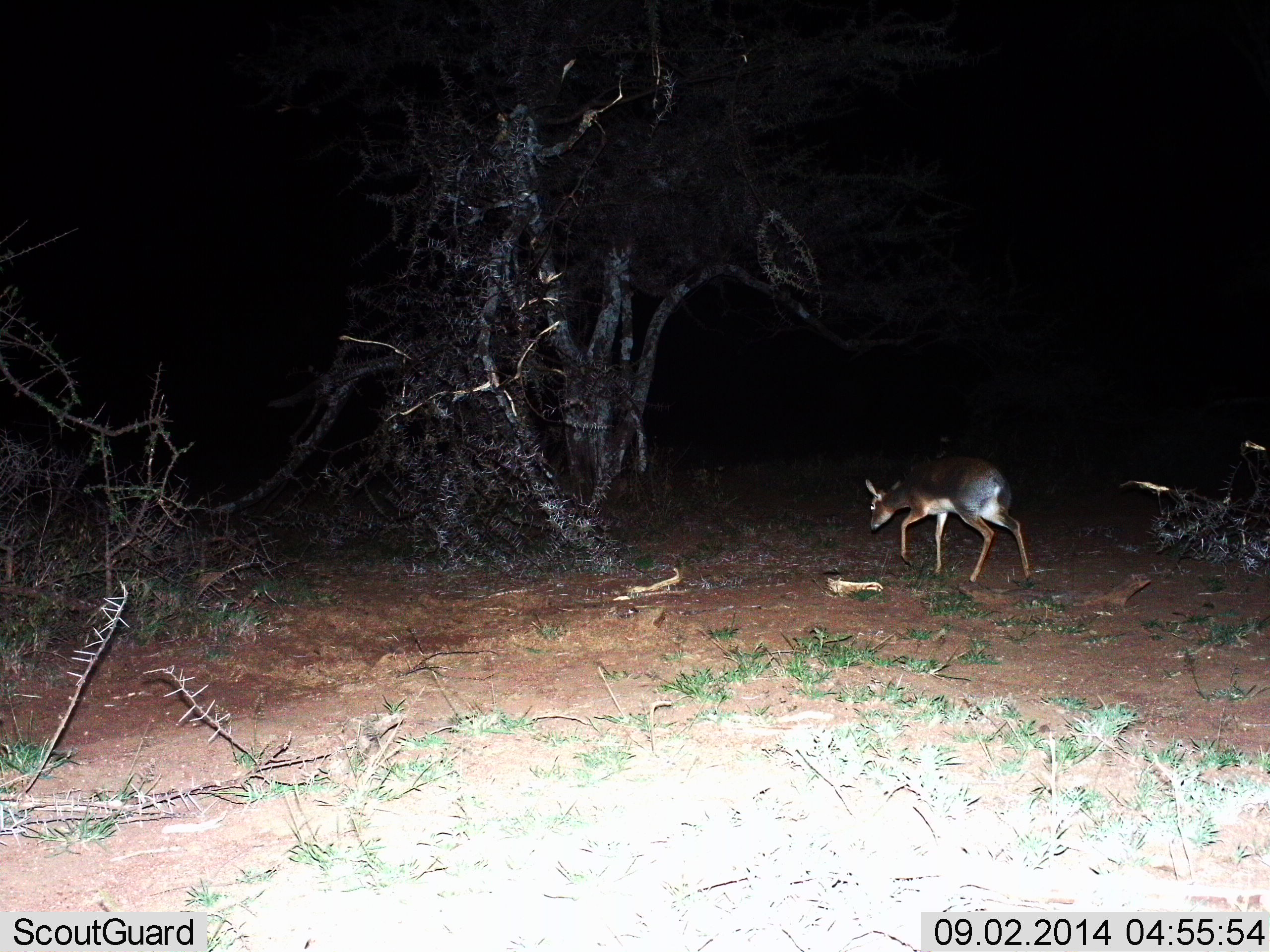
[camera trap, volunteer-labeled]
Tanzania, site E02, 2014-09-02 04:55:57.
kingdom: Animalia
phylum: Chordata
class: Mammalia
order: Artiodactyla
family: Bovidae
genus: Cephalophus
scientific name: Cephalophus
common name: duiker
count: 1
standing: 40%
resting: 0%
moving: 60%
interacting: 0%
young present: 0%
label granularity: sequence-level